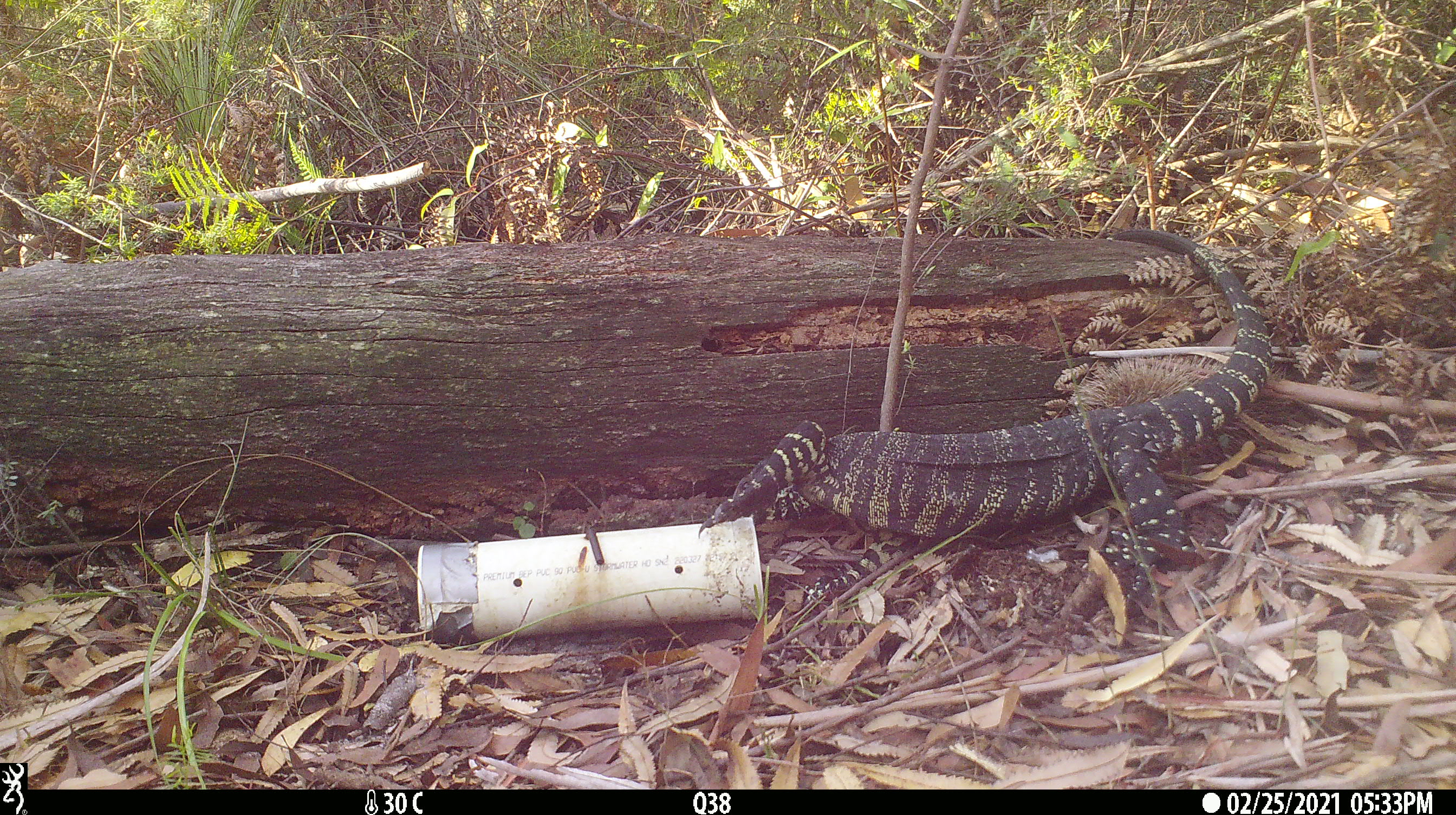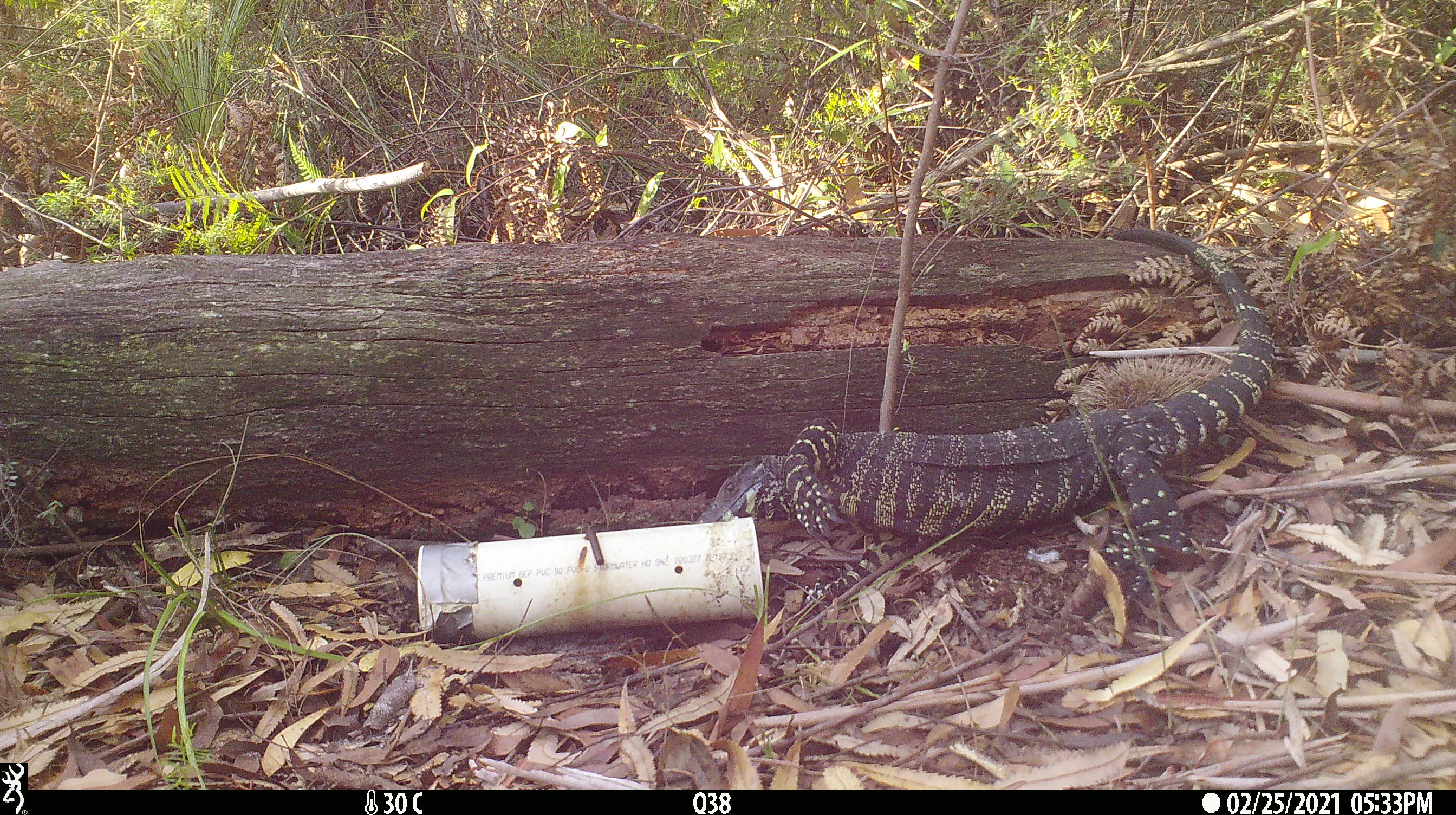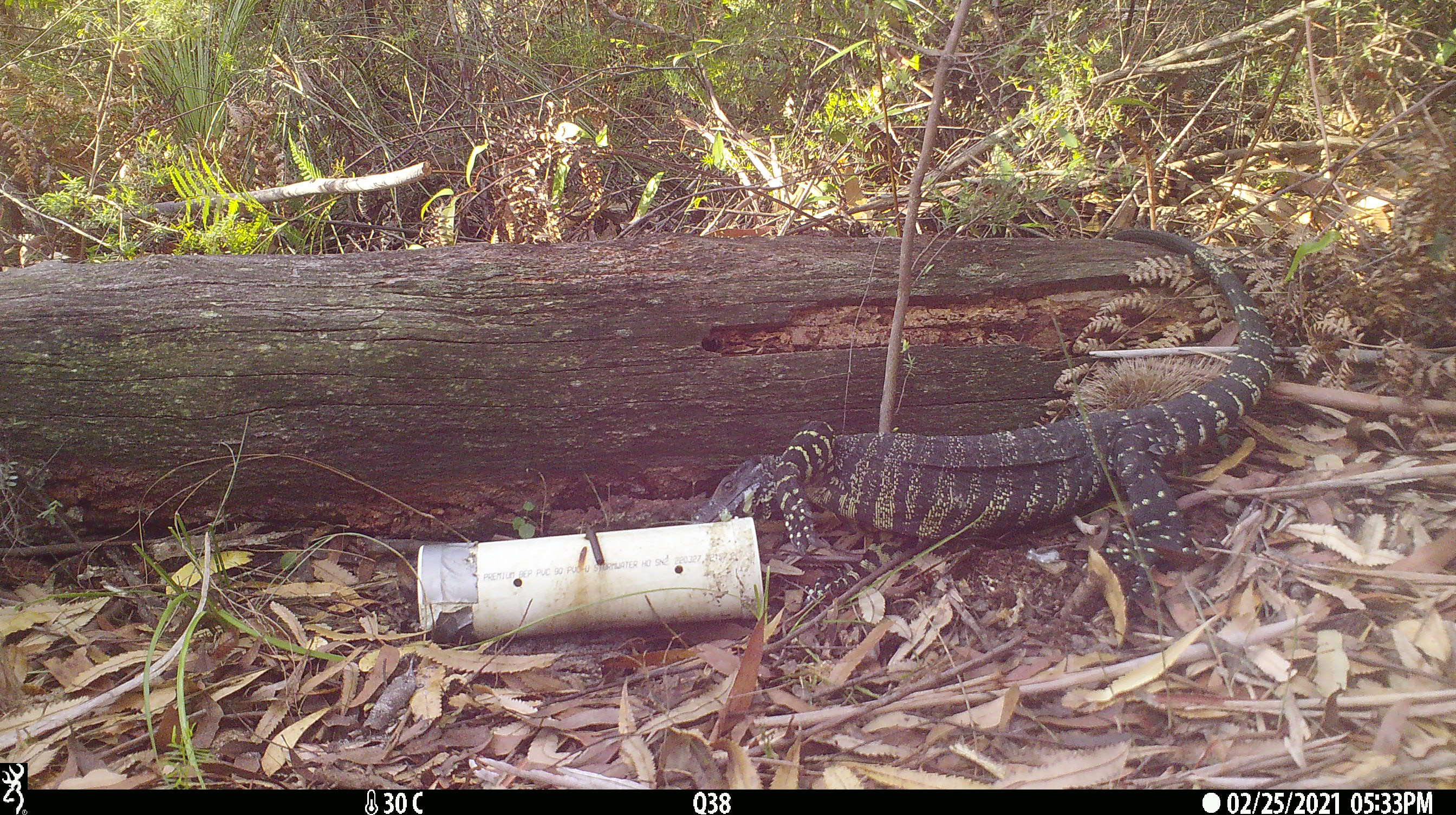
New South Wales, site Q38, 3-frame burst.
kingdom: Animalia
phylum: Chordata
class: Reptilia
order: Squamata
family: Varanidae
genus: Varanus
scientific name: Varanus varius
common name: lace monitor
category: goanna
Goanna (lace monitor) (Varanus varius).